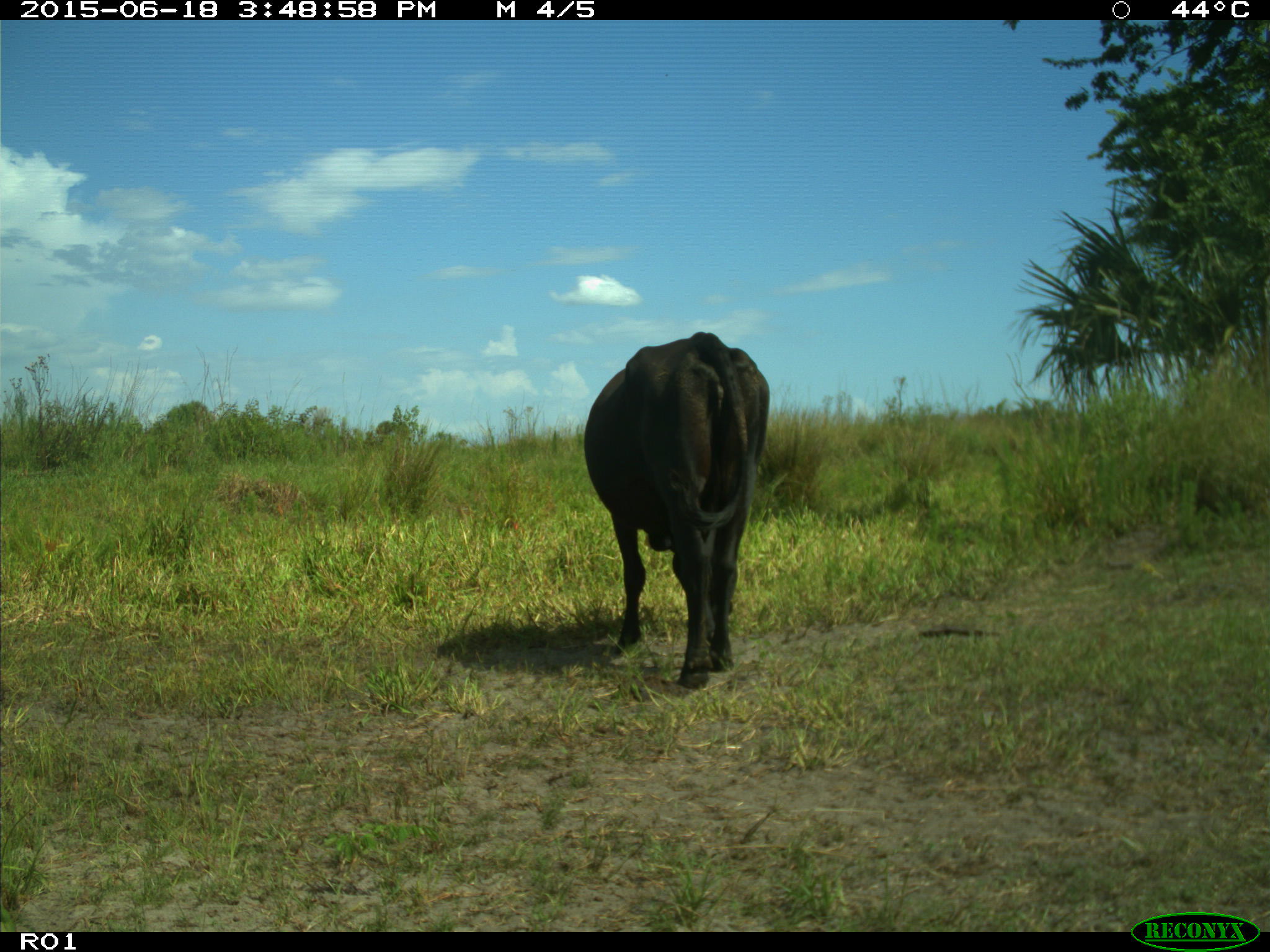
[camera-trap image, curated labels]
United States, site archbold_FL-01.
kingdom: Animalia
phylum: Chordata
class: Mammalia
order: Artiodactyla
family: Bovidae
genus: Bos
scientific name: Bos taurus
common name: domestic cow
Bos taurus (domestic cow).